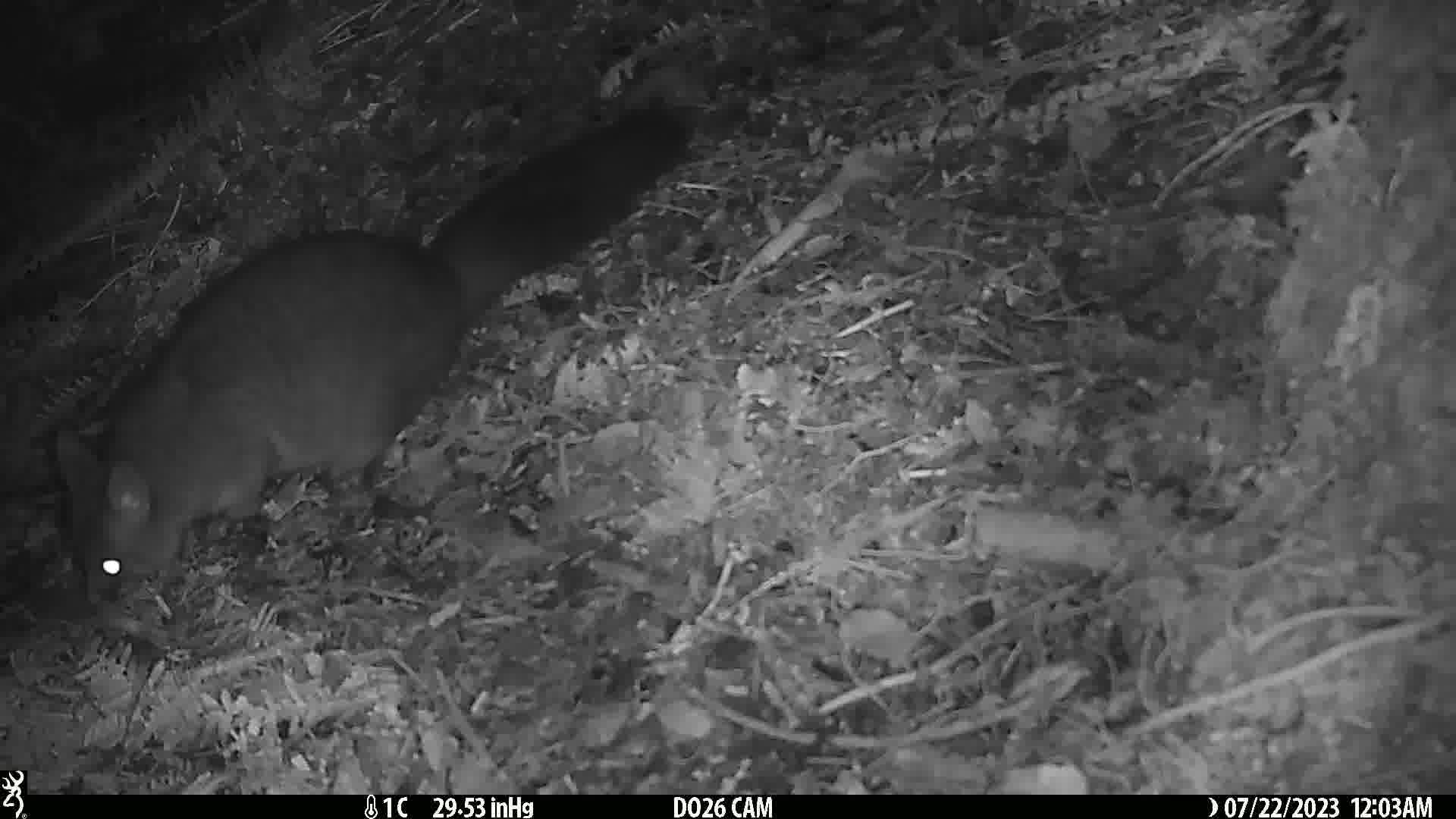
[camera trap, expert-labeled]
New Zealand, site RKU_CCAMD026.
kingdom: Animalia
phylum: Chordata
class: Mammalia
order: Diprotodontia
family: Phalangeridae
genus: Trichosurus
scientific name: Trichosurus vulpecula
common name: common brushtail possum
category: possum